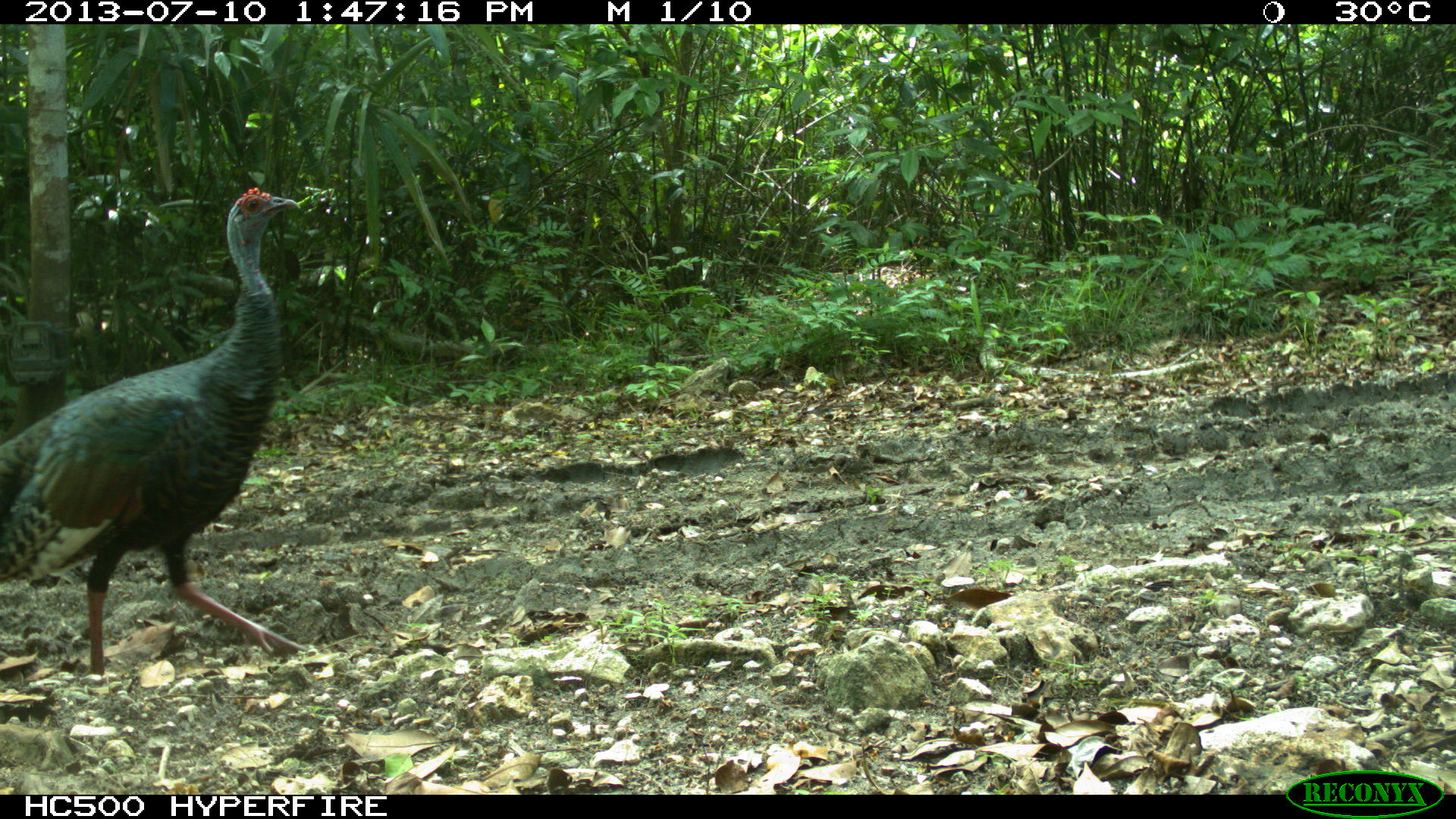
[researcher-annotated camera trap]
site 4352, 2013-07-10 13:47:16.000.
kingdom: Animalia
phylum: Chordata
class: Aves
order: Galliformes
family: Phasianidae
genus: Meleagris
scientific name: Meleagris ocellata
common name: ocellated turkey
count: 1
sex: female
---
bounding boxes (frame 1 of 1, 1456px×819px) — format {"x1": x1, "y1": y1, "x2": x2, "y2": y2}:
meleagris ocellata: {"x1": 0, "y1": 182, "x2": 312, "y2": 673}